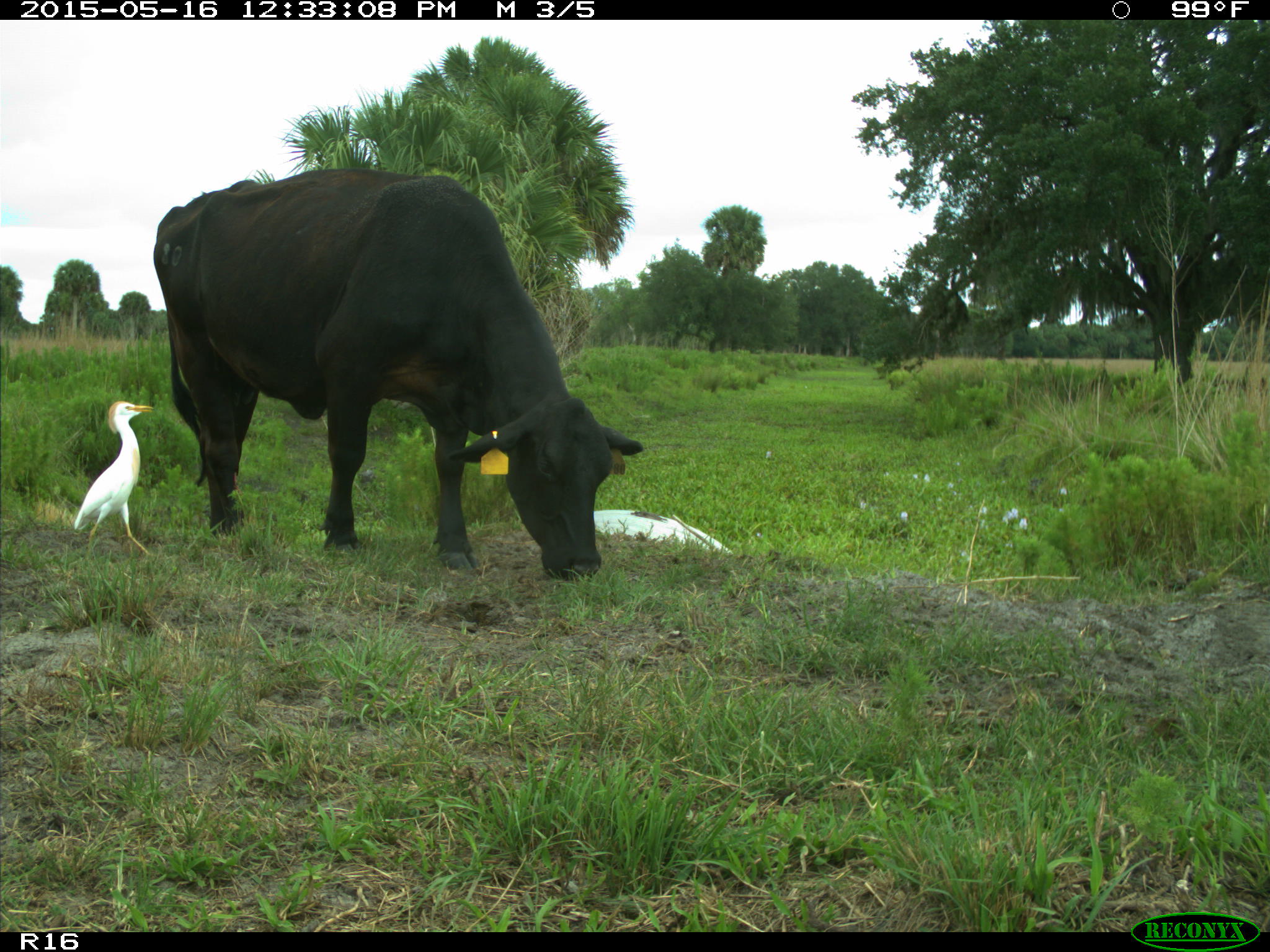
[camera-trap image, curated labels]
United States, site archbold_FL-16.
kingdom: Animalia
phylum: Chordata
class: Mammalia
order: Artiodactyla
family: Bovidae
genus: Bos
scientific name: Bos taurus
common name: domestic cow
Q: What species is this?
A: Bos taurus (domestic cow).